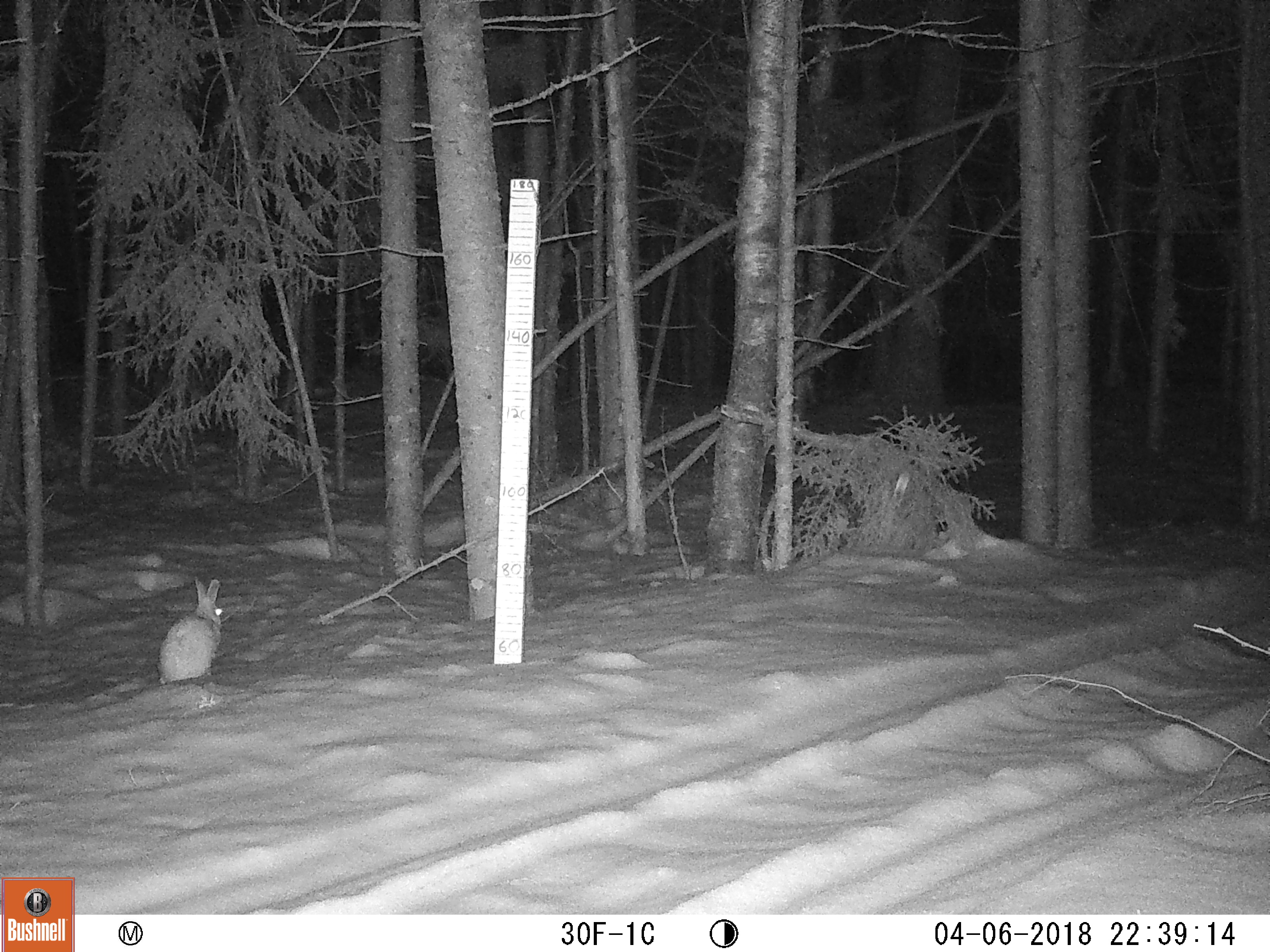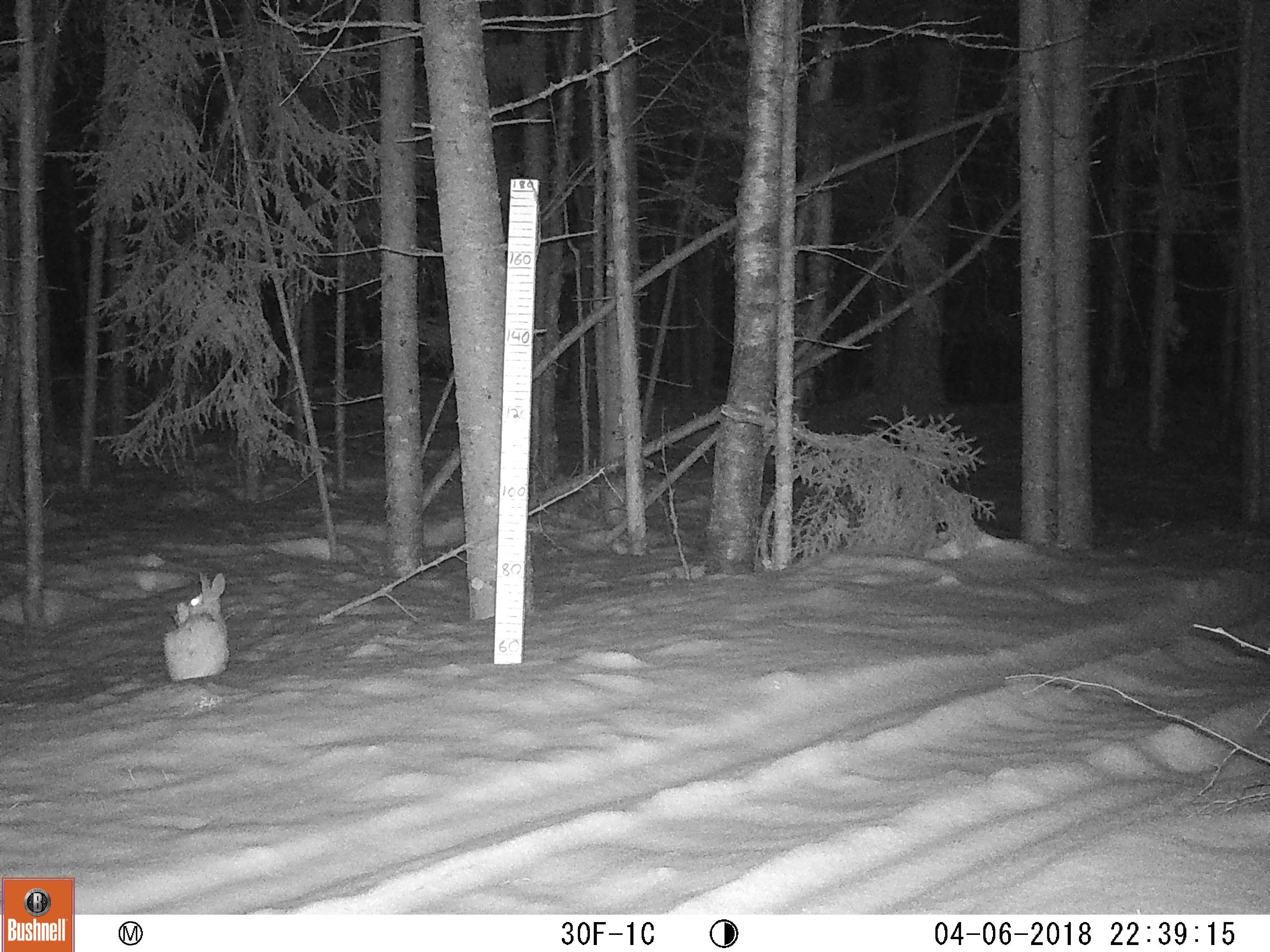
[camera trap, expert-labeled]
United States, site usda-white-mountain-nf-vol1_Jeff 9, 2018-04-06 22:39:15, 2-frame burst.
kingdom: Animalia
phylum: Chordata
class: Mammalia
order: Lagomorpha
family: Leporidae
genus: Lepus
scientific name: Lepus americanus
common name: snowshoe hare